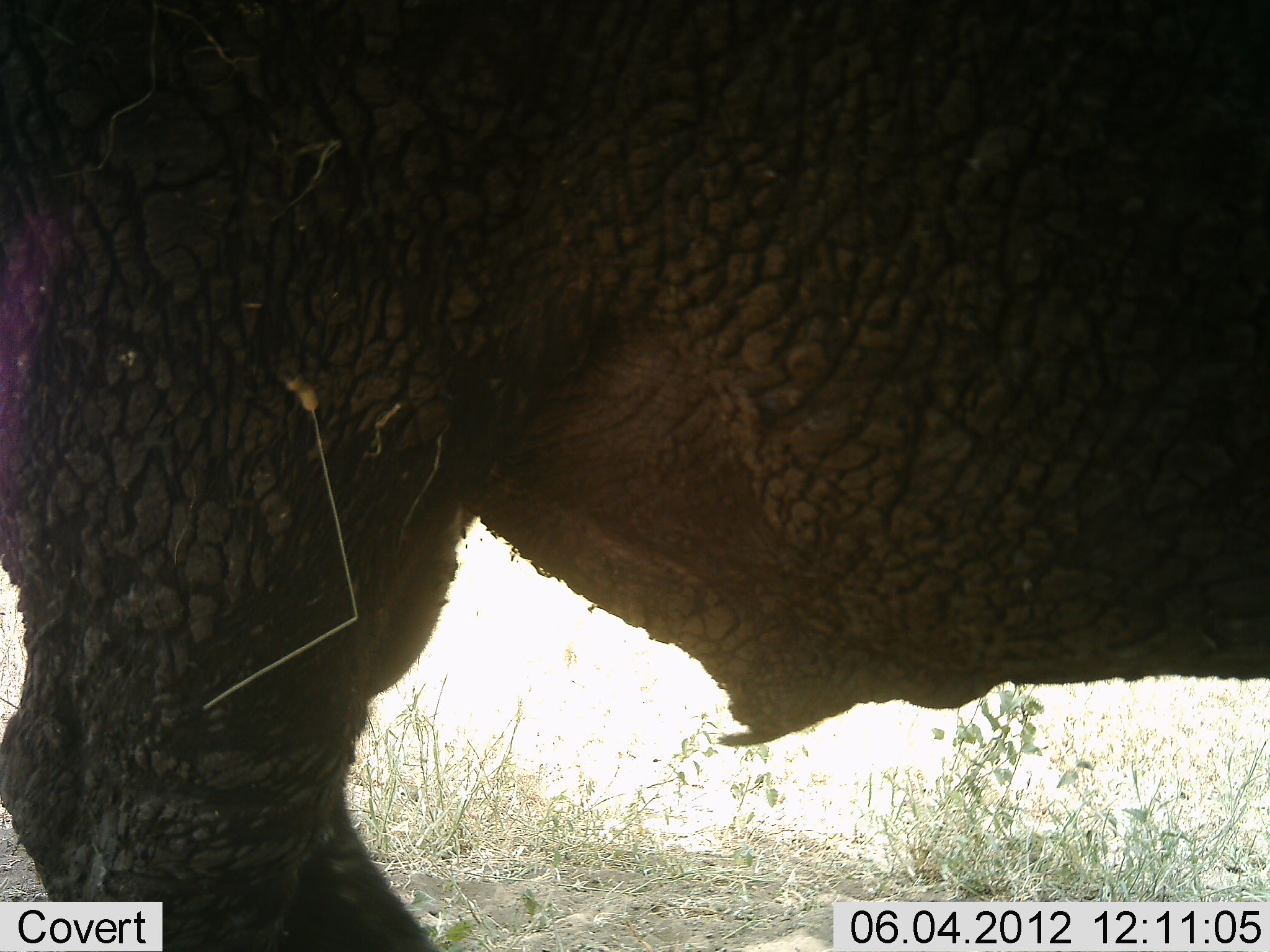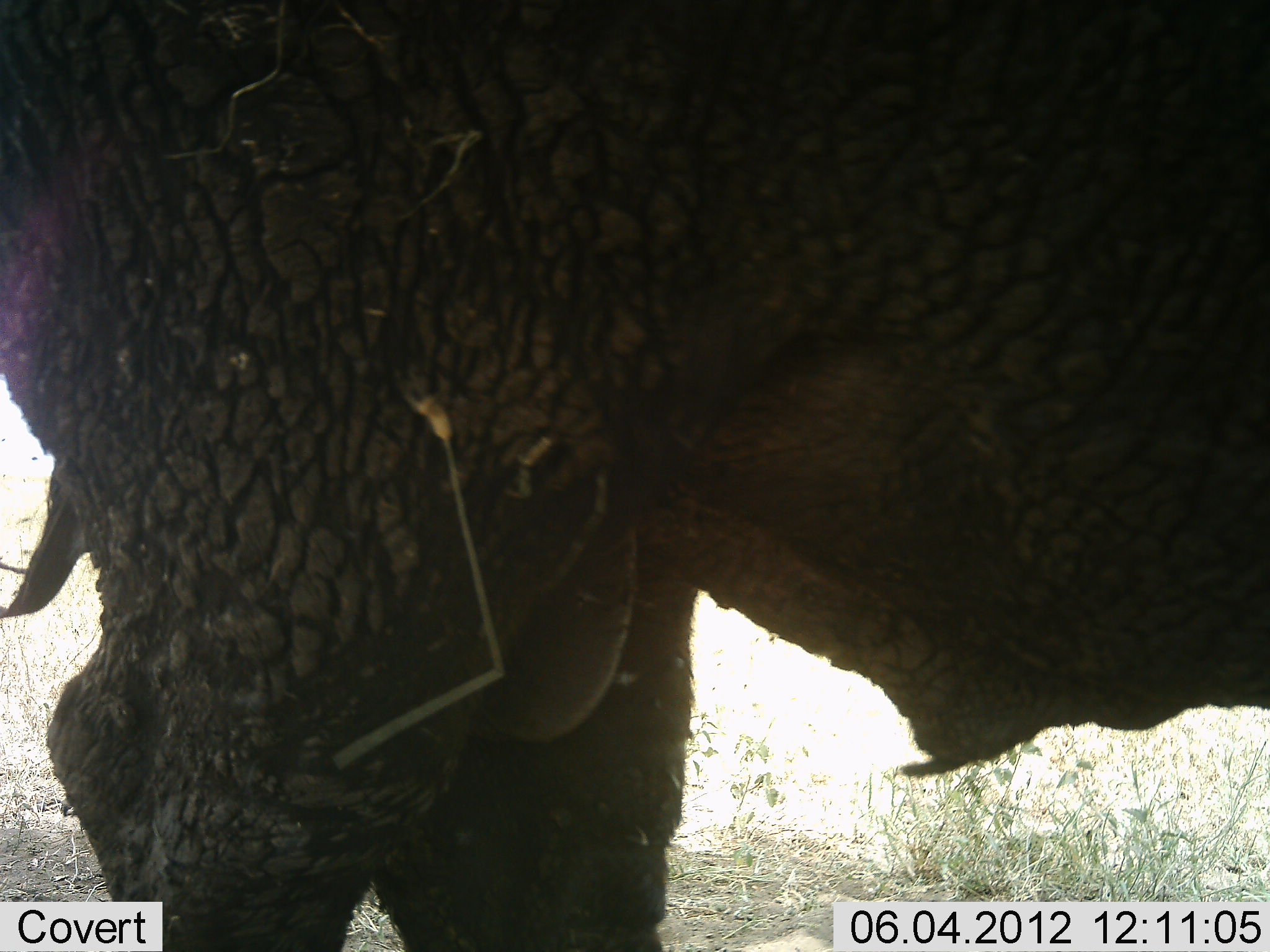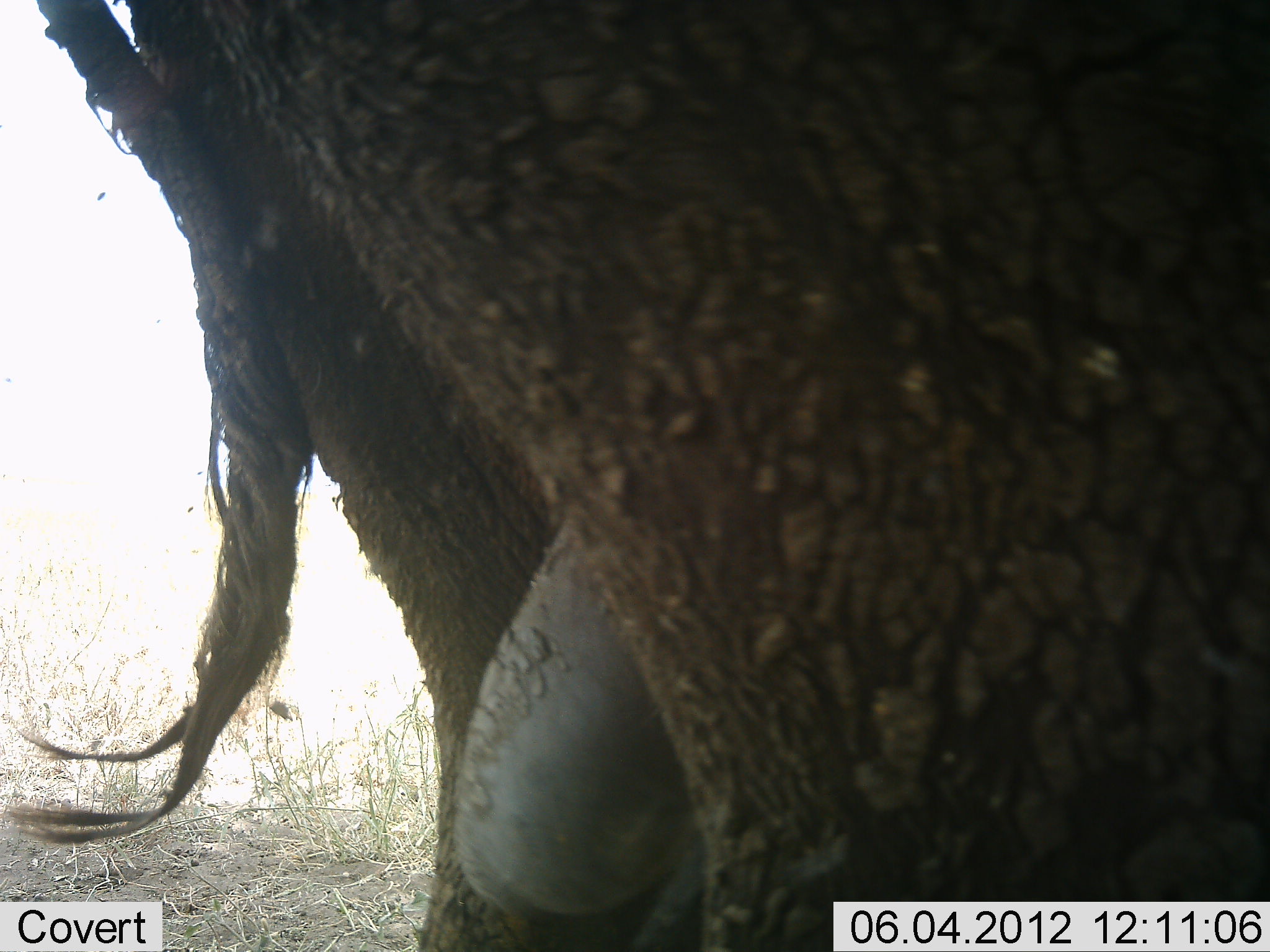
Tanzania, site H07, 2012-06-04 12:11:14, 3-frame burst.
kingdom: Animalia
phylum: Chordata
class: Mammalia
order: Artiodactyla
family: Bovidae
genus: Syncerus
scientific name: Syncerus caffer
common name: cape buffalo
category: buffalo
Buffalo (cape buffalo) (Syncerus caffer), count 1. Behavior (volunteer vote fractions): standing 50%, resting 0%, moving 70%, interacting 0%. Young present (vote fraction): 0%. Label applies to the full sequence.